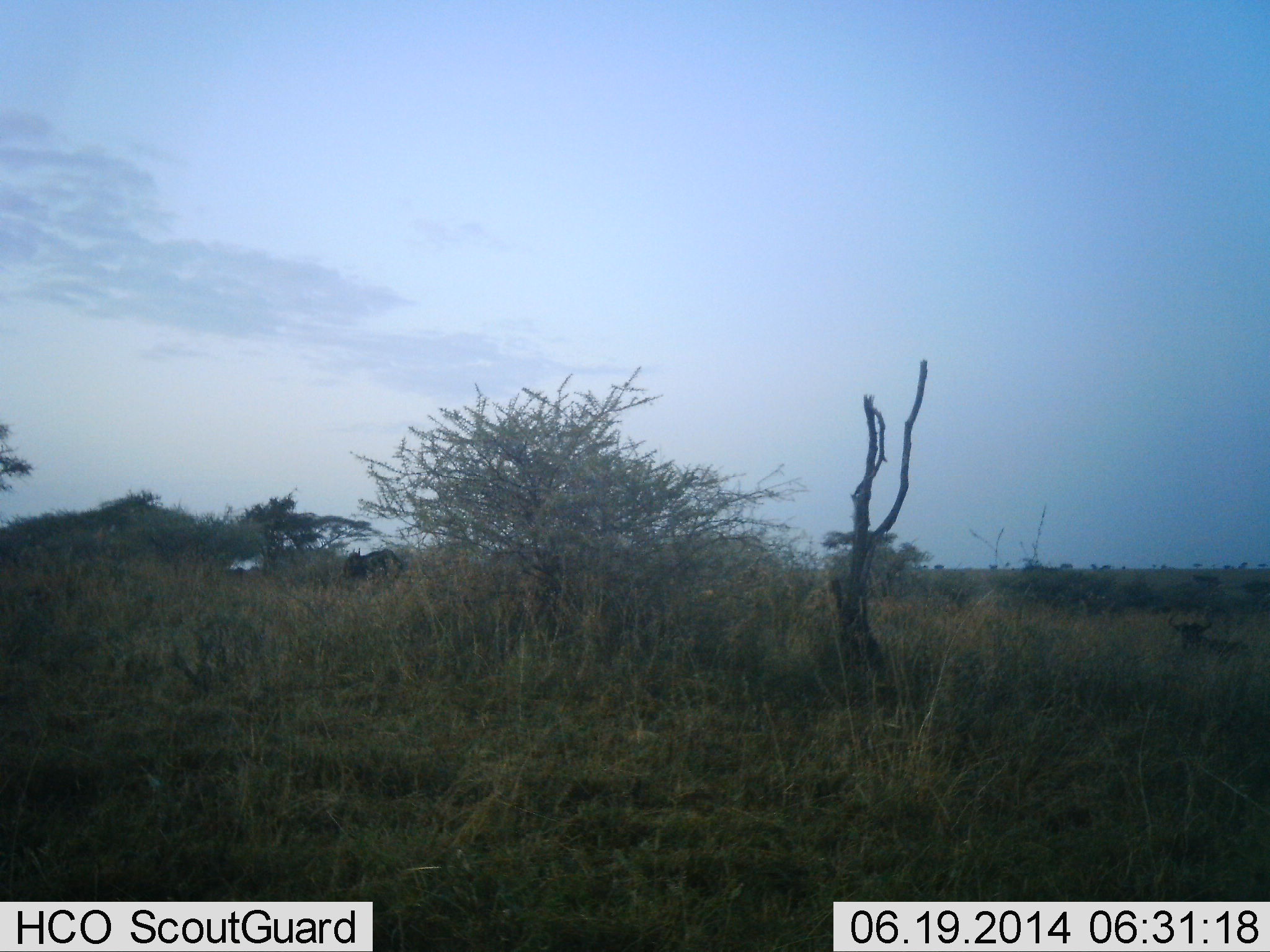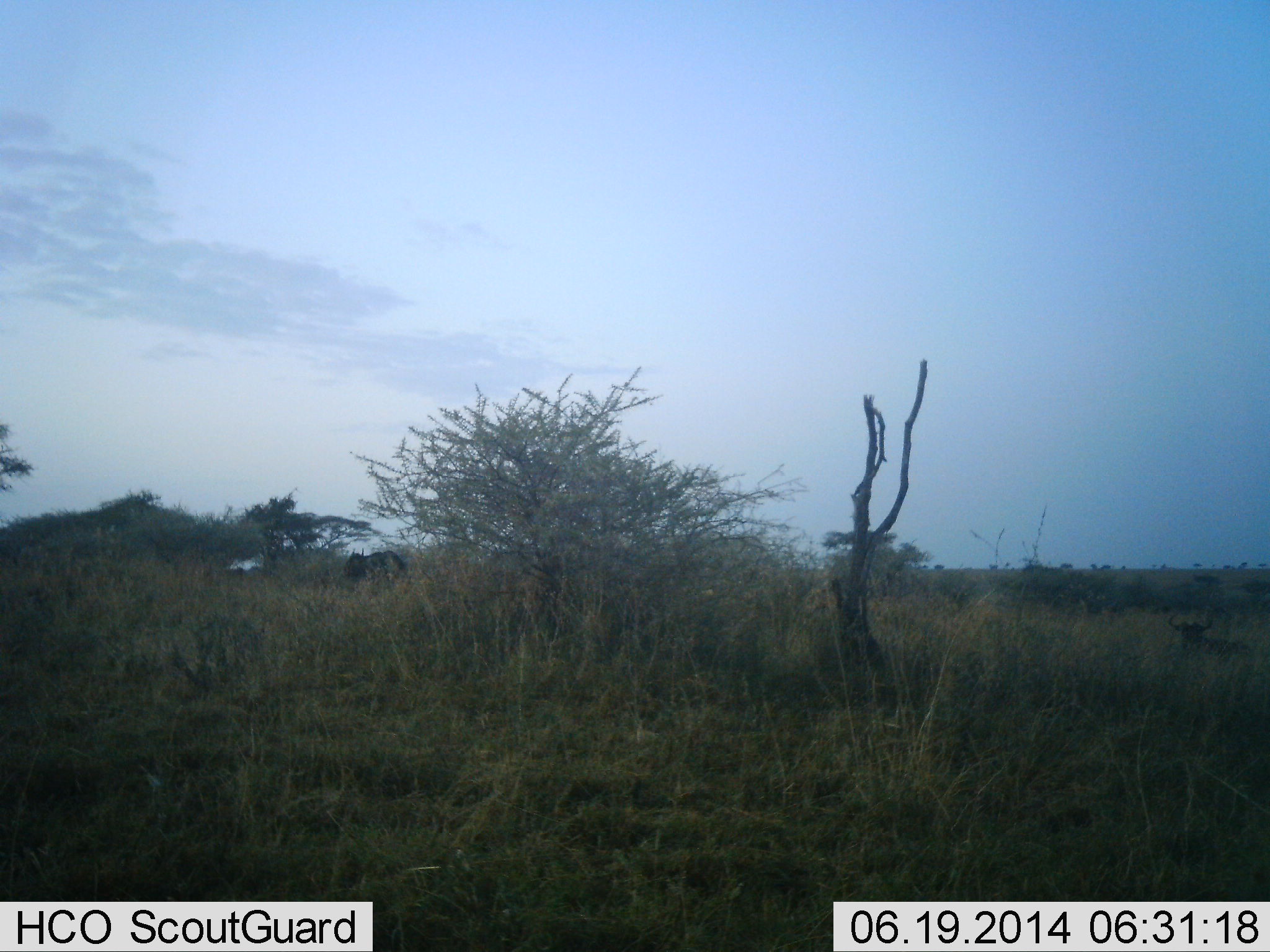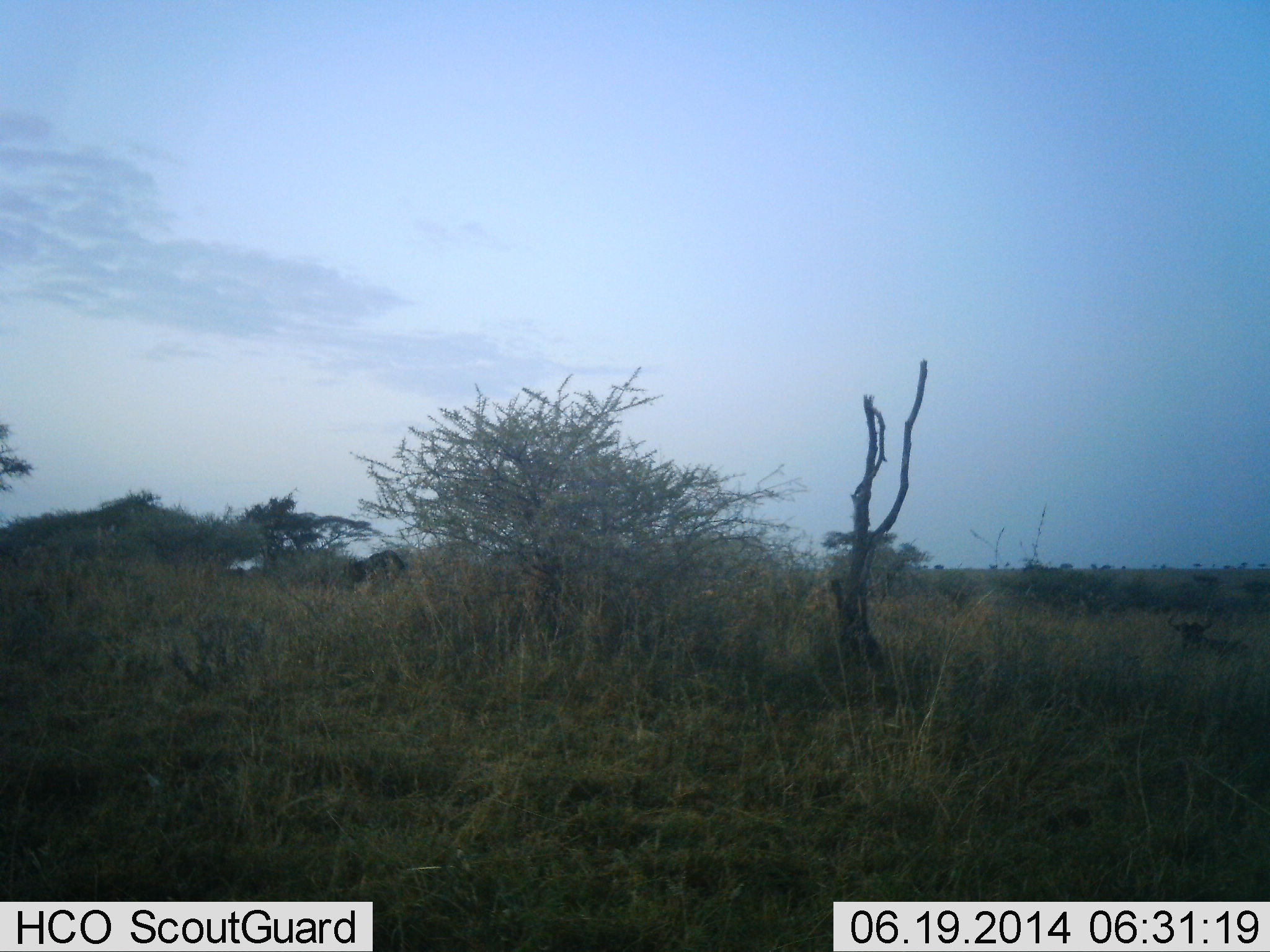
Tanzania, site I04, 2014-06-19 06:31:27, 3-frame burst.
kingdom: Animalia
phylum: Chordata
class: Mammalia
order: Artiodactyla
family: Bovidae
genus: Connochaetes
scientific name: Connochaetes taurinus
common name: blue wildebeest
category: wildebeest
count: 2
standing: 40%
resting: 50%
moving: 10%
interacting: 0%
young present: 10%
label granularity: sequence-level